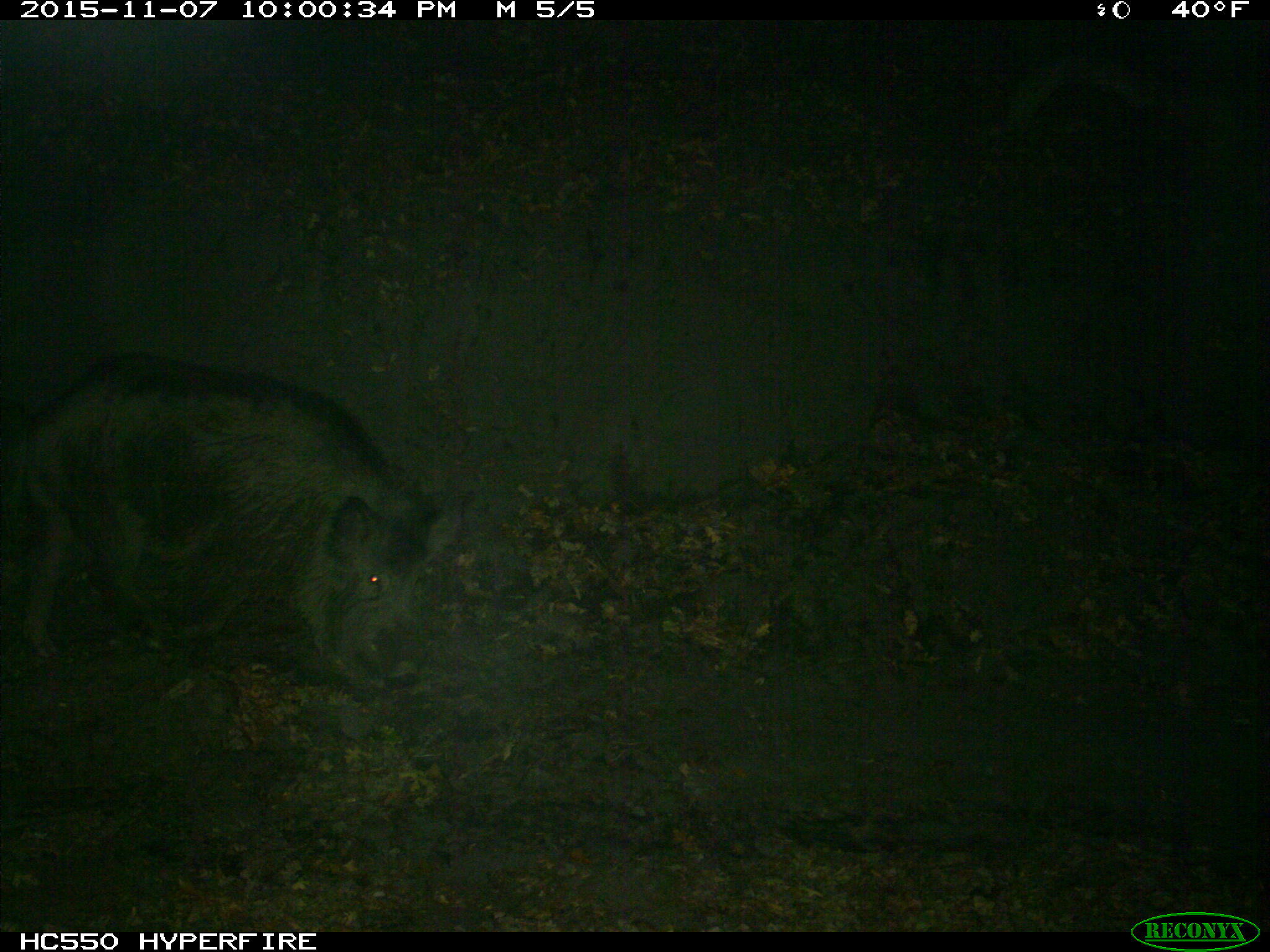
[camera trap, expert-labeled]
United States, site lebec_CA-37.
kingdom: Animalia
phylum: Chordata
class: Mammalia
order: Artiodactyla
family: Suidae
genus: Sus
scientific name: Sus scrofa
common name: wild boar